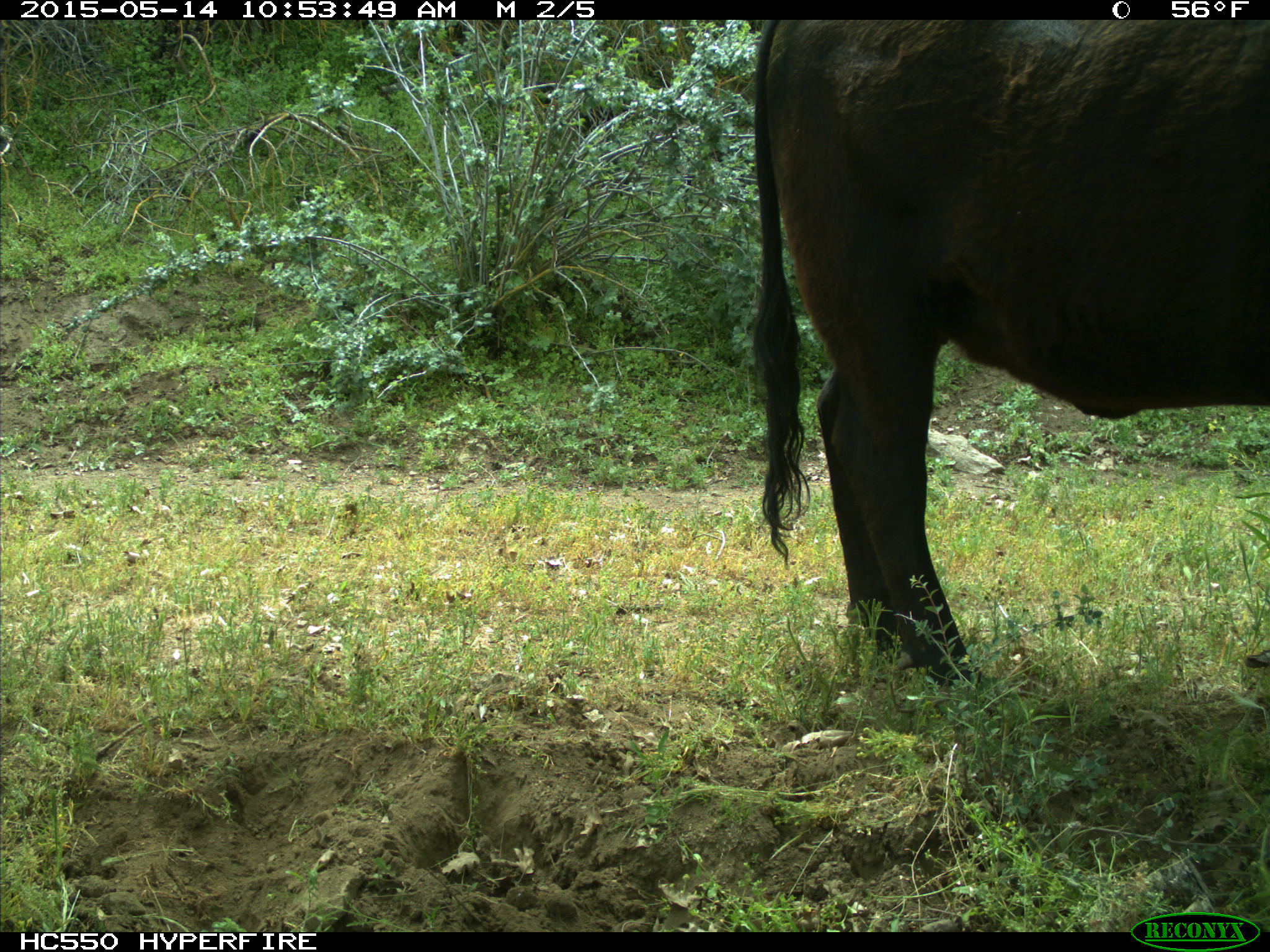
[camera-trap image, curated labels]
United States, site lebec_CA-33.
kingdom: Animalia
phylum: Chordata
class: Mammalia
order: Artiodactyla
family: Bovidae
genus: Bos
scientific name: Bos taurus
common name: domestic cow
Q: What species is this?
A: Bos taurus (domestic cow).